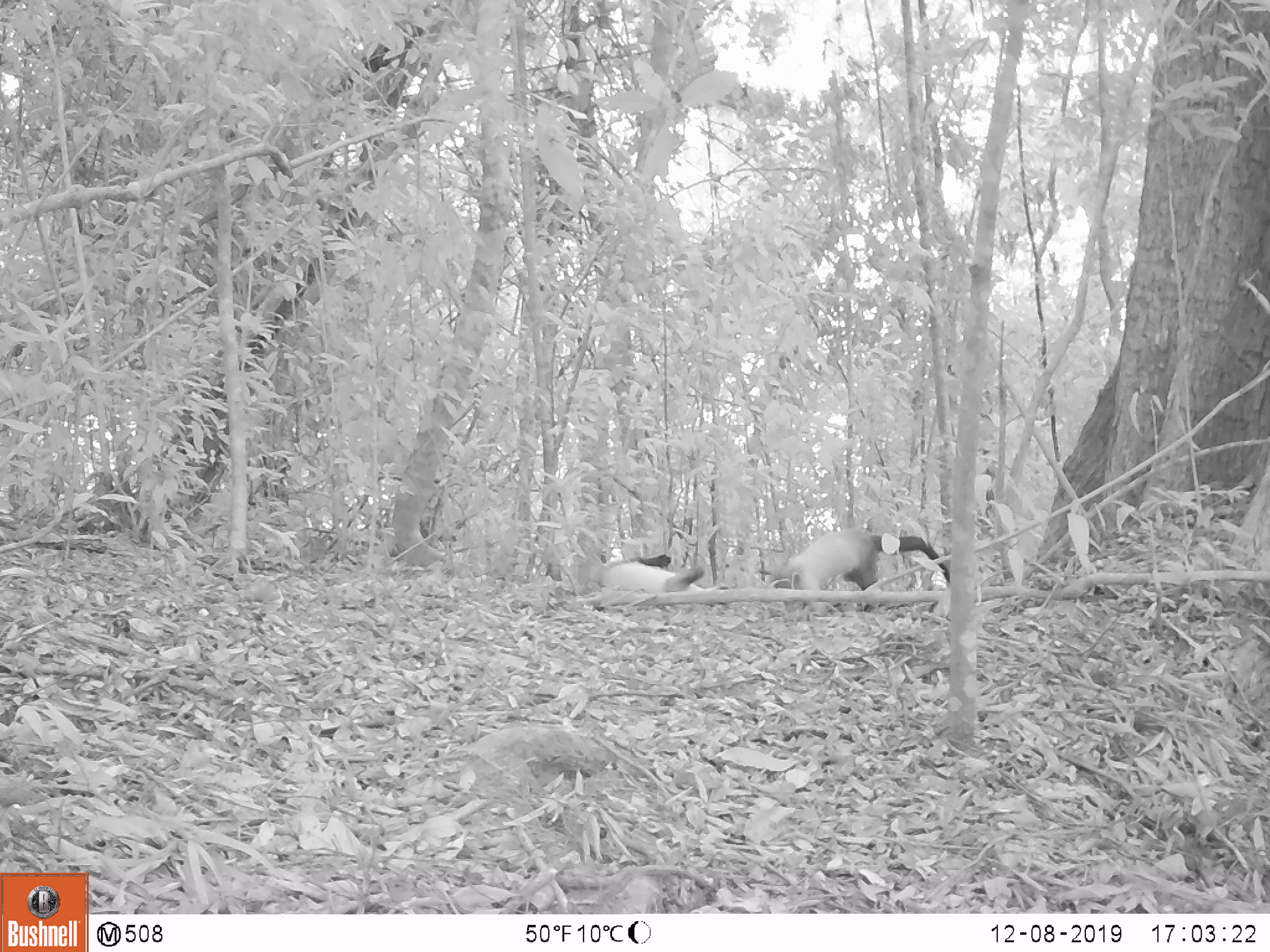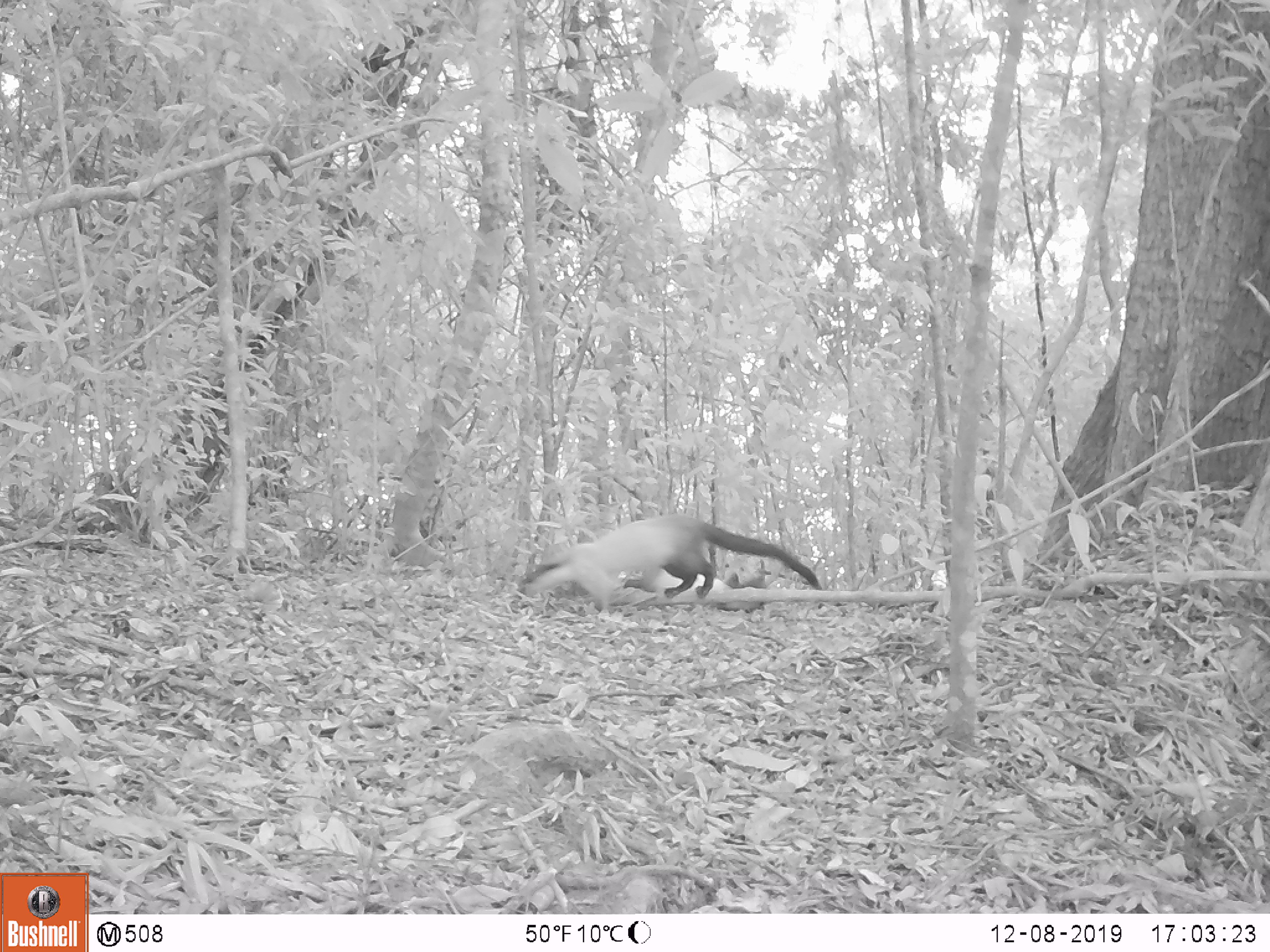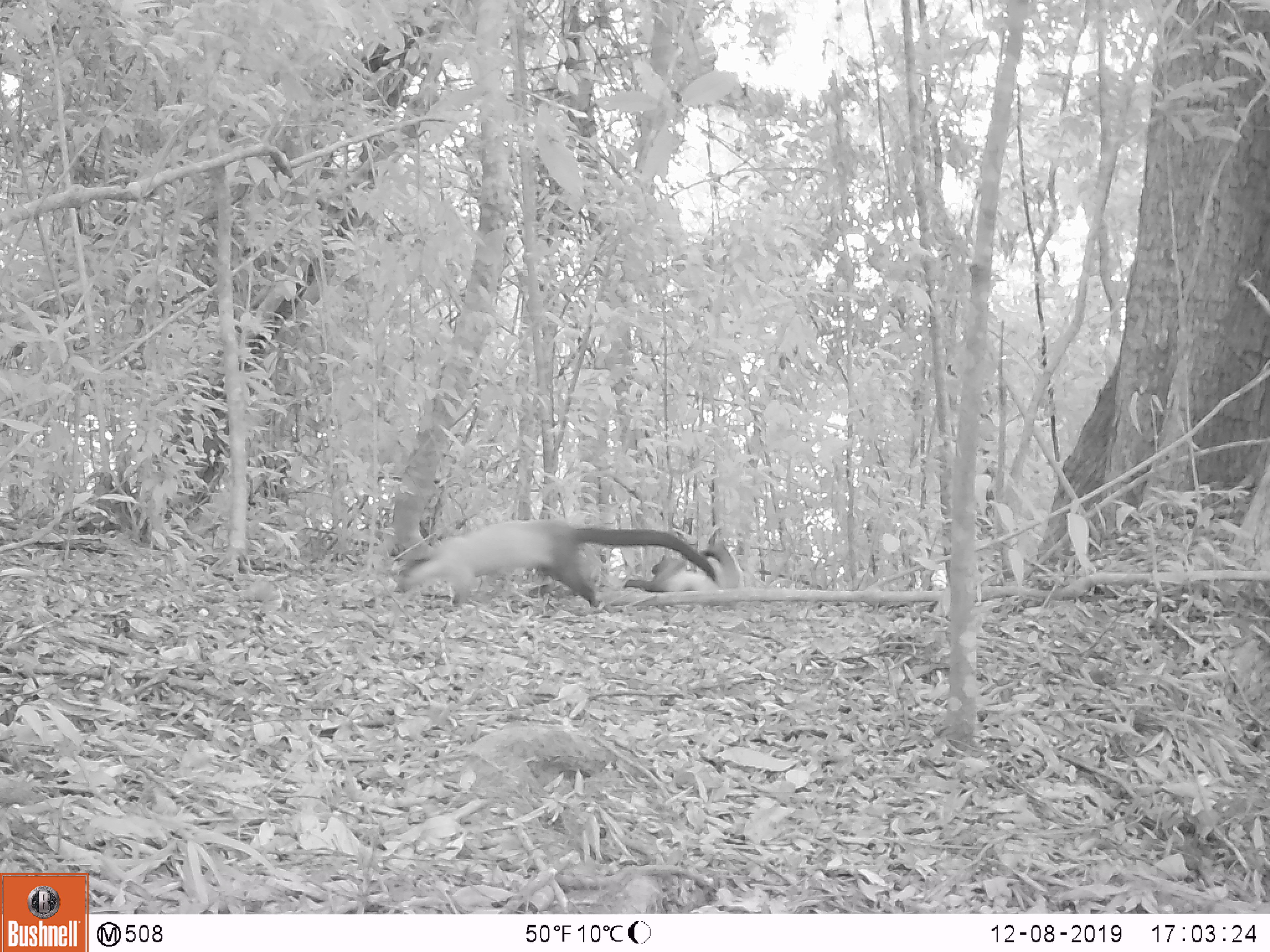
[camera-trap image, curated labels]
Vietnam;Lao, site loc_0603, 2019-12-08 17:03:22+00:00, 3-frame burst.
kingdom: Animalia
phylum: Chordata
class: Mammalia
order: Carnivora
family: Mustelidae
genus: Martes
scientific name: Martes flavigula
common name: yellow-throated marten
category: yellow throated marten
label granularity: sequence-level